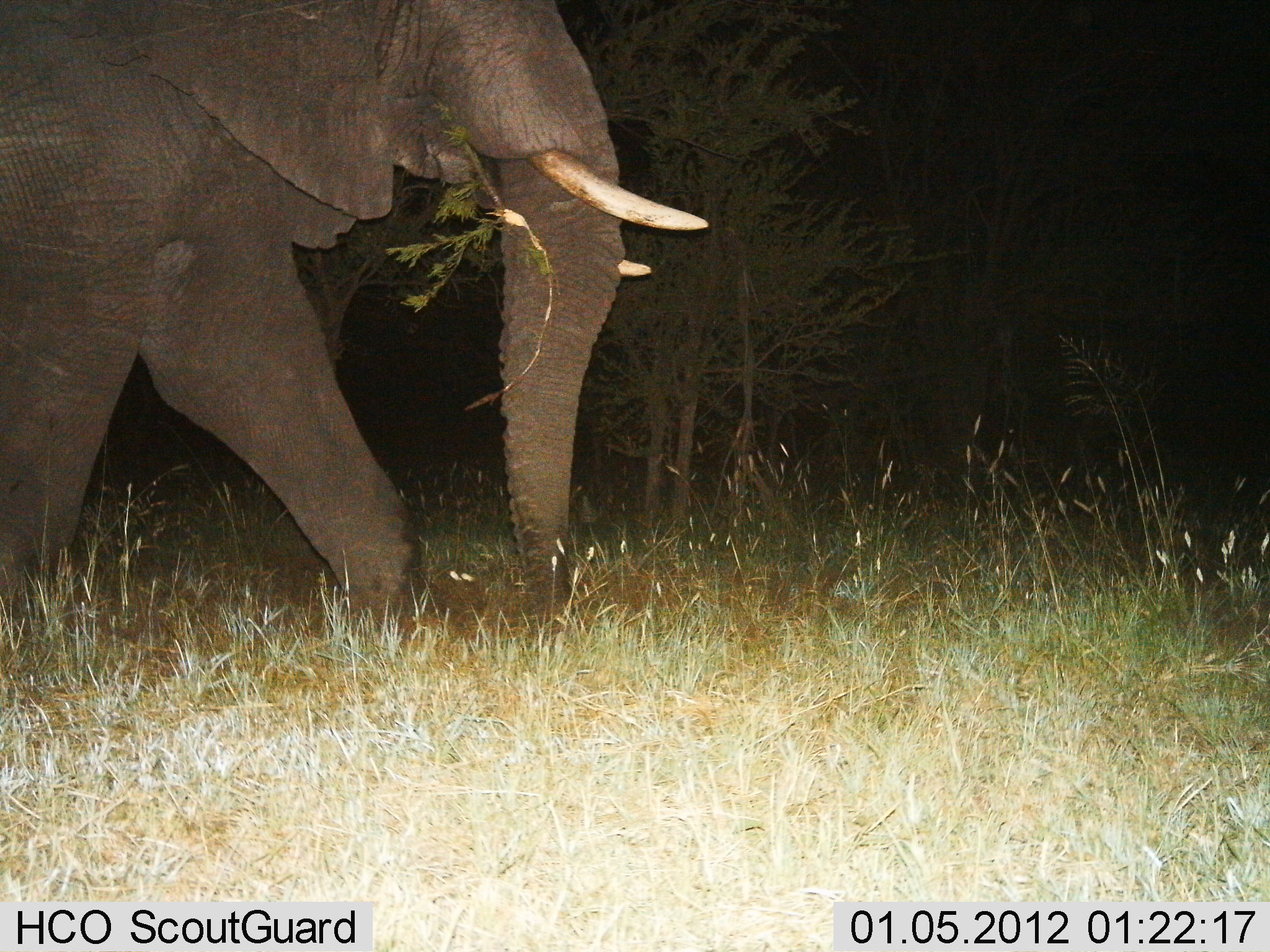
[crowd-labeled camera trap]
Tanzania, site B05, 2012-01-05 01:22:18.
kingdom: Animalia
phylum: Chordata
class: Mammalia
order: Proboscidea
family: Elephantidae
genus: Loxodonta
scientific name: Loxodonta africana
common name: african bush elephant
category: elephant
Elephant (african bush elephant) (Loxodonta africana), count 1. Behavior (volunteer vote fractions): standing 8%, resting 0%, moving 69%, interacting 0%. Young present (vote fraction): 0%. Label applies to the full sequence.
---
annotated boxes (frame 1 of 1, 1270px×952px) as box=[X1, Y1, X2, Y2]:
animal: box=[1, 0, 716, 750]